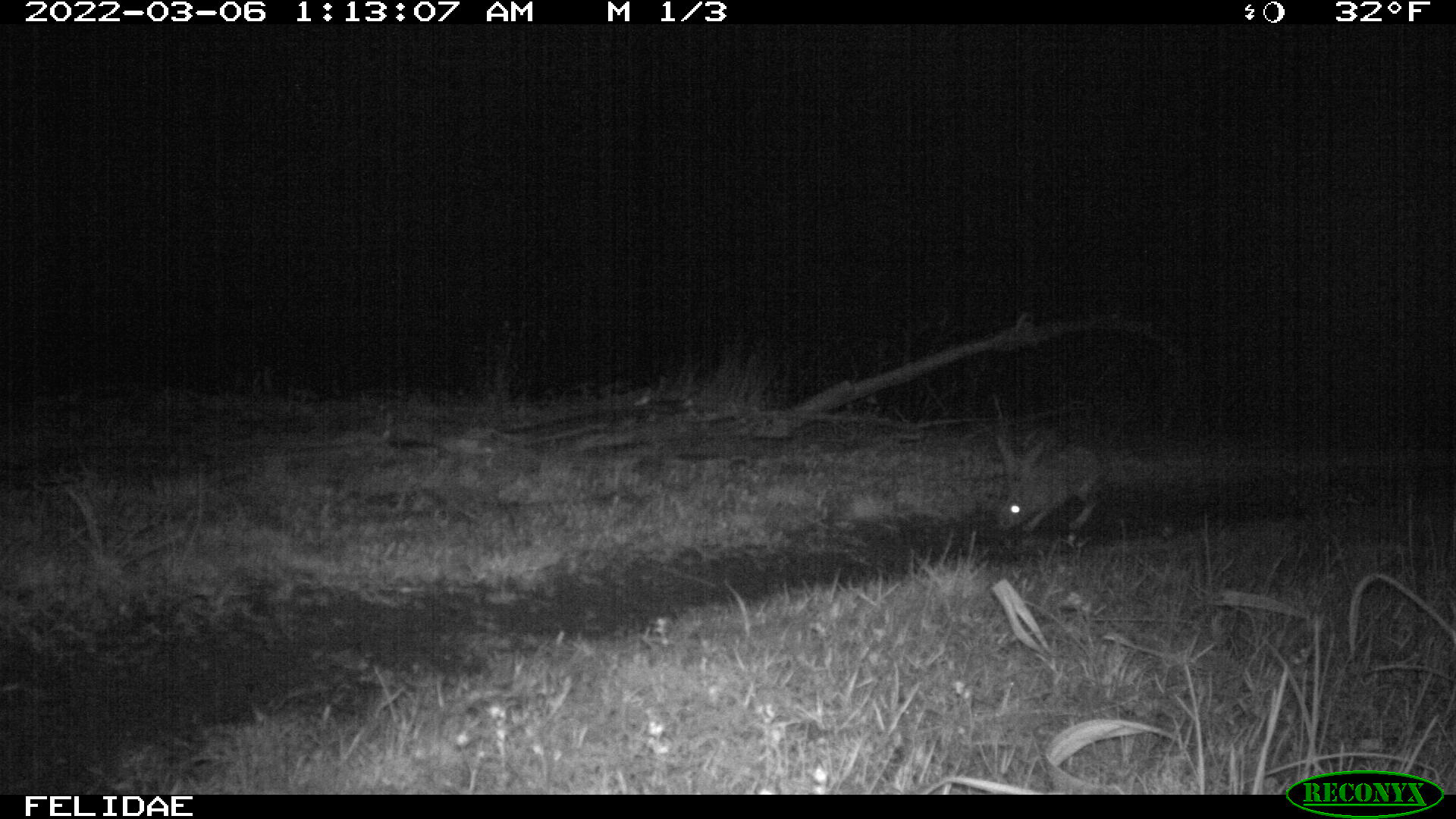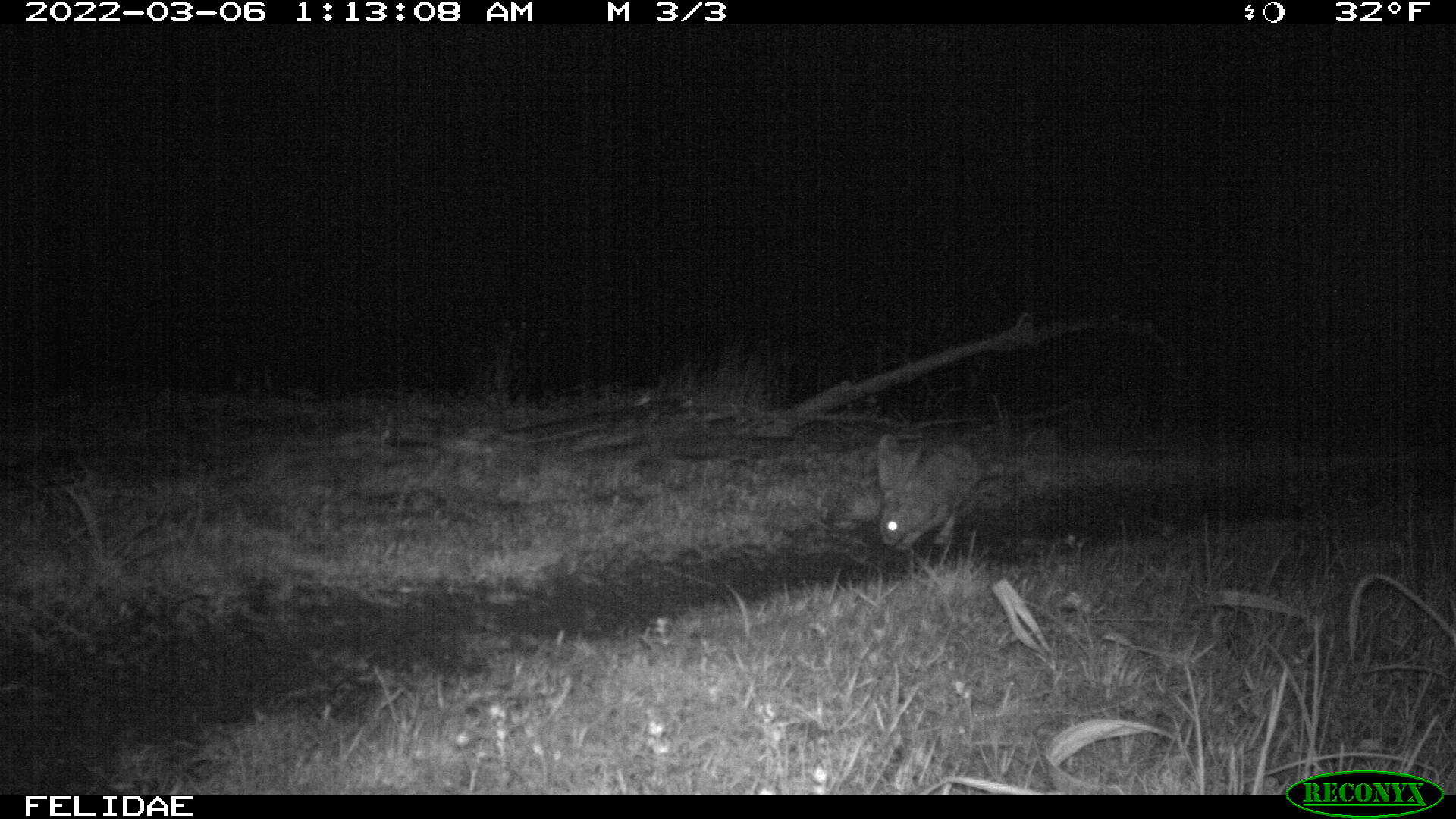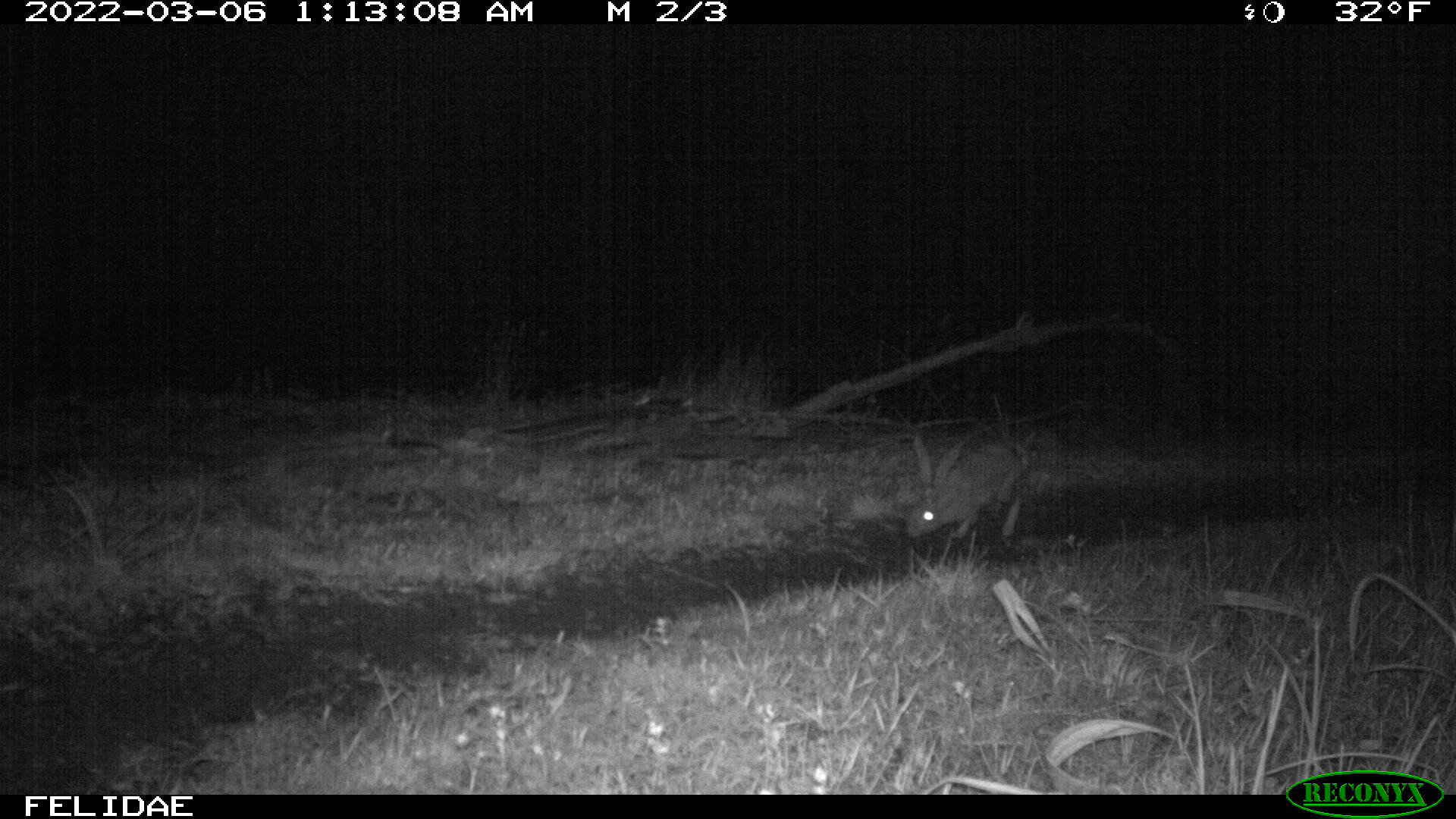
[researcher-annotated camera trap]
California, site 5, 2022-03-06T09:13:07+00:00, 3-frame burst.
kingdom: Animalia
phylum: Chordata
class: Mammalia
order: Lagomorpha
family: Leporidae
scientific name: Leporidae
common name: rabbit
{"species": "rabbit (Leporidae)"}